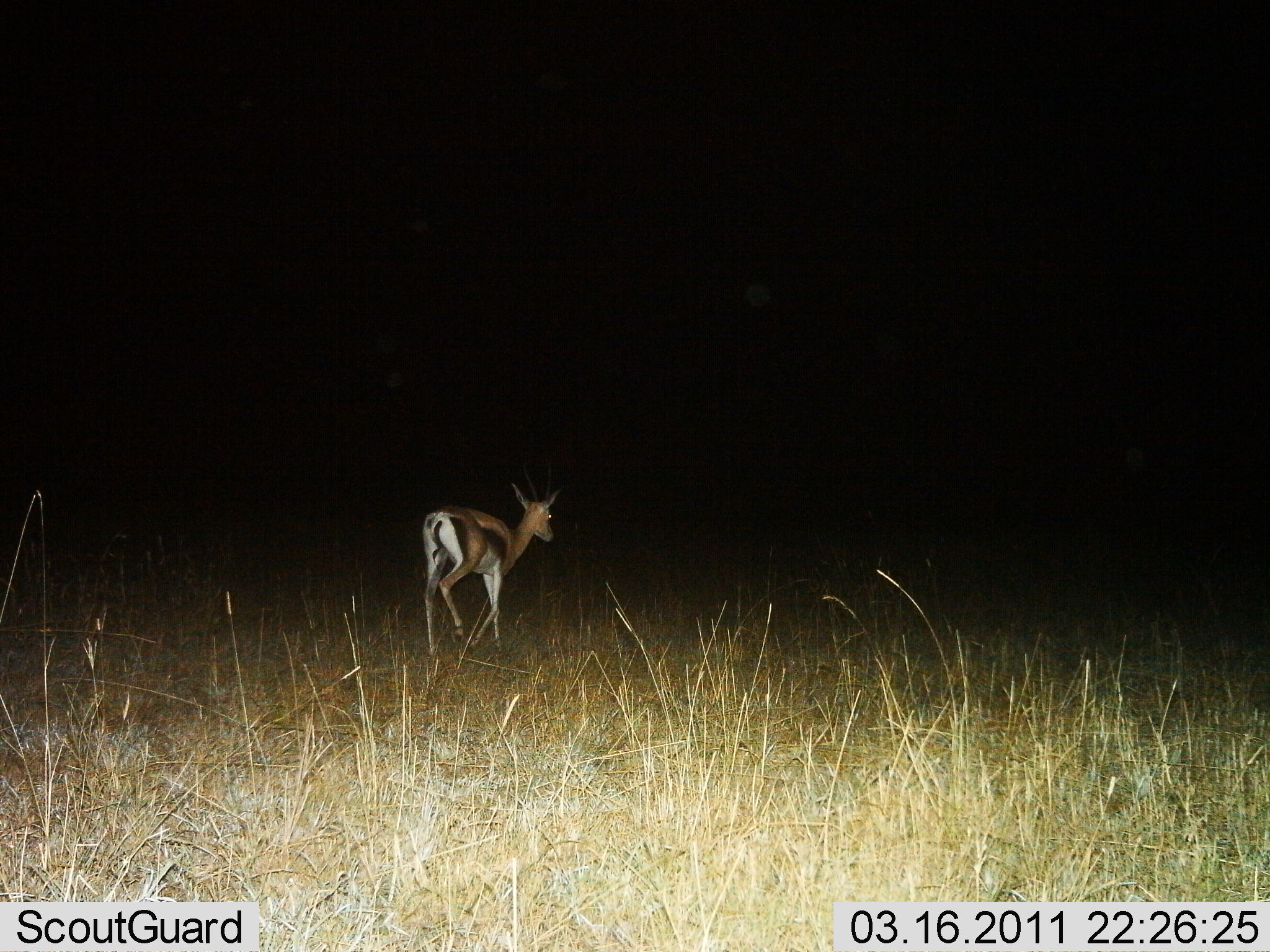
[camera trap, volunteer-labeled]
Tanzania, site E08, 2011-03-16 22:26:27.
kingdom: Animalia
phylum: Chordata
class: Mammalia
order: Artiodactyla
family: Bovidae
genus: Eudorcas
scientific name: Eudorcas thomsonii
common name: thomson's gazelle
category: gazellethomsons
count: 1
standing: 0%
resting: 0%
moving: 100%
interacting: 0%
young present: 9%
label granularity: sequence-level